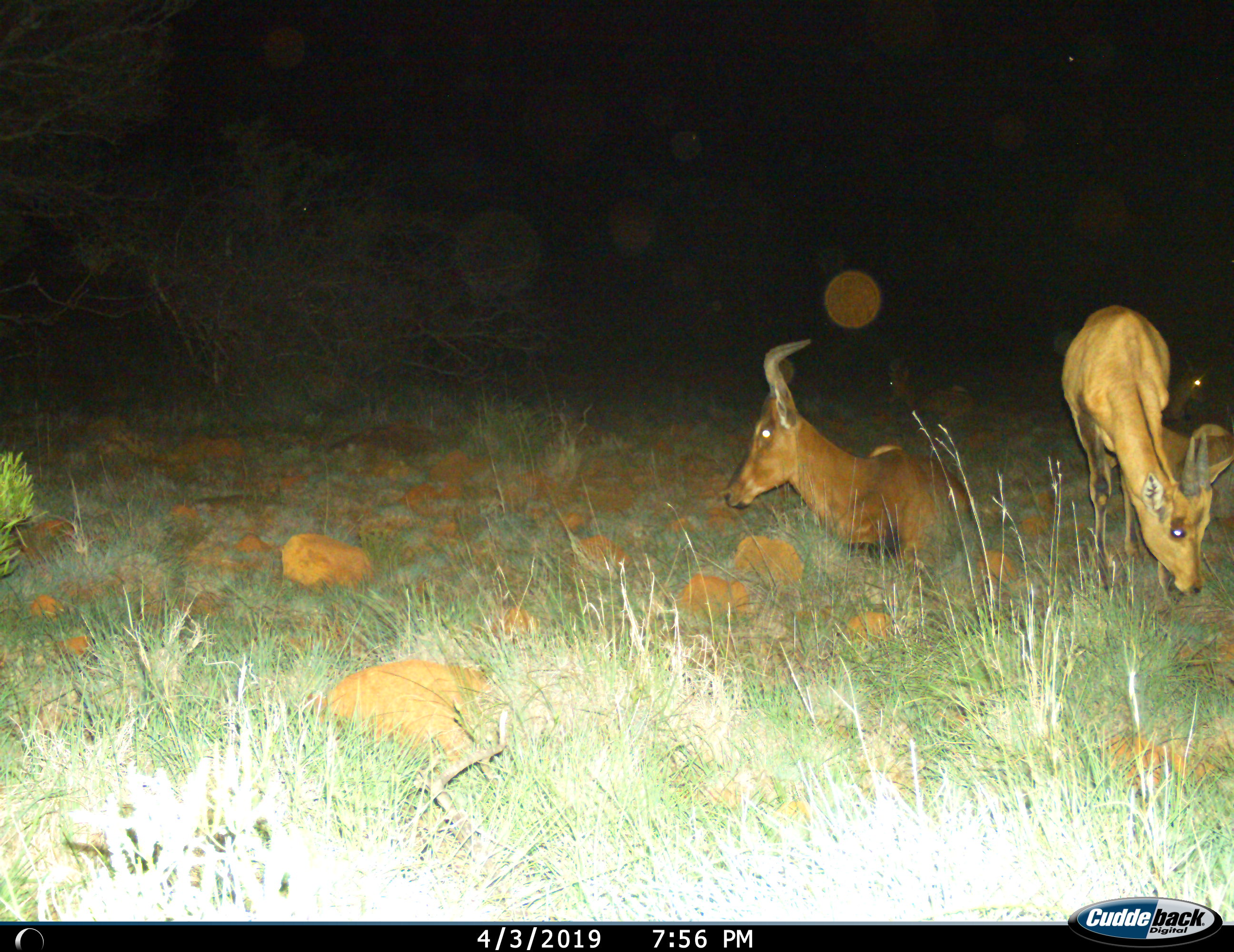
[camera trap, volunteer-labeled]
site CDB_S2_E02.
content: unidentified animal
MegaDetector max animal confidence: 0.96